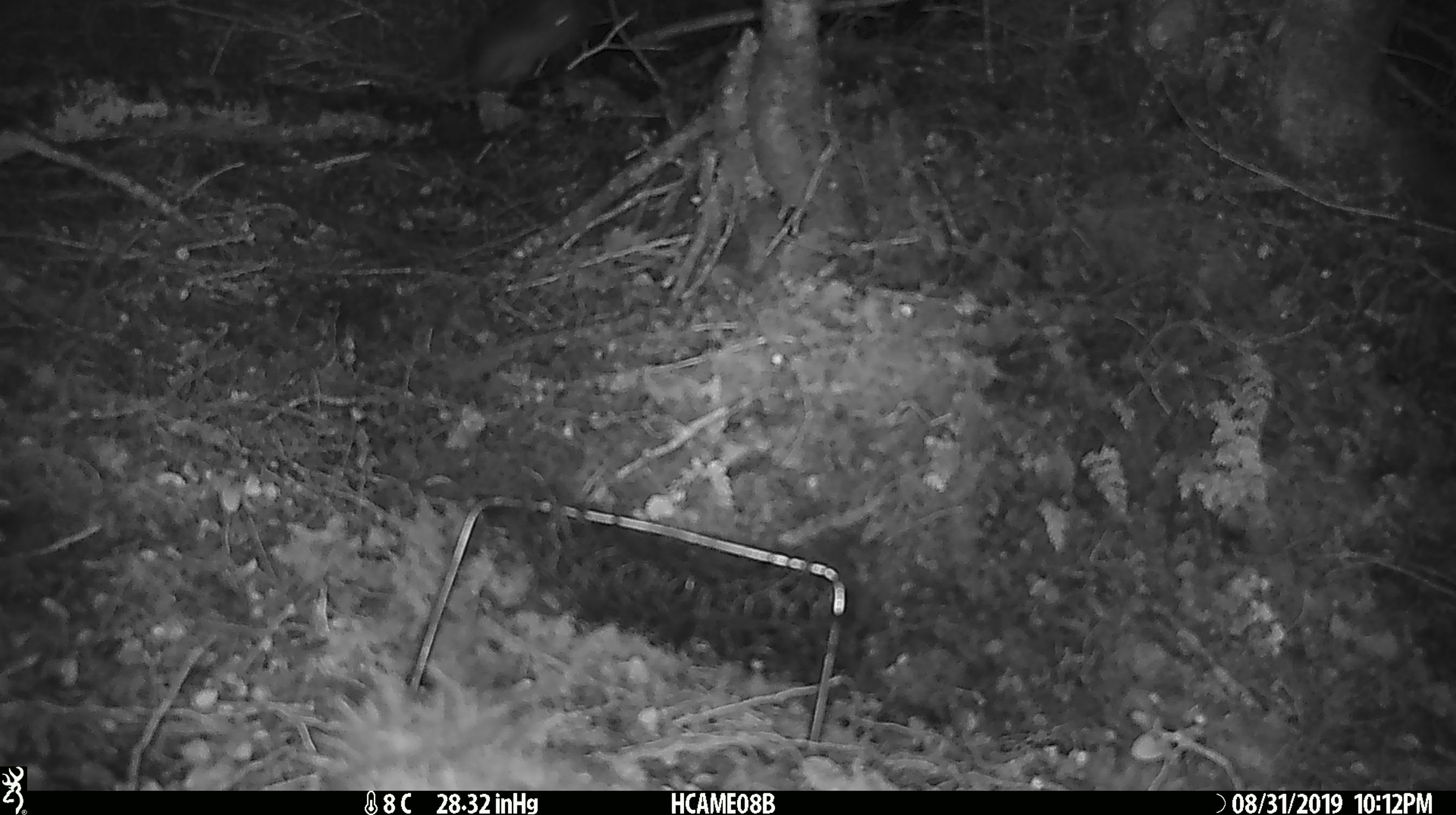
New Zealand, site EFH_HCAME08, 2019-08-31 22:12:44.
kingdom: Animalia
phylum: Chordata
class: Mammalia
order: Rodentia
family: Muridae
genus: Rattus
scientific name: Rattus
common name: rat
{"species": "rat (Rattus)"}